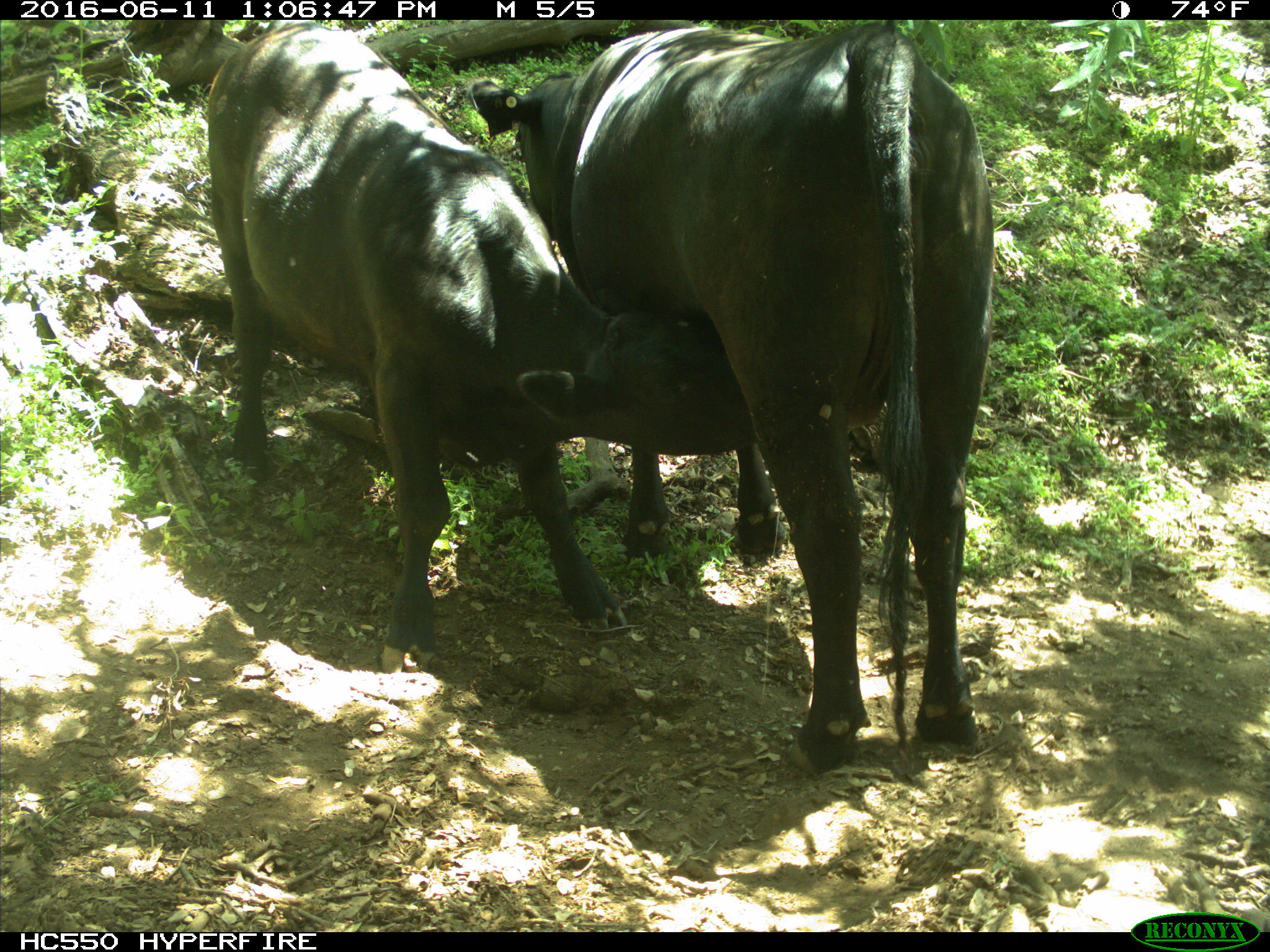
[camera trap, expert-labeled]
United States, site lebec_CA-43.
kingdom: Animalia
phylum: Chordata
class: Mammalia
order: Artiodactyla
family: Bovidae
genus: Bos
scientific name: Bos taurus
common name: domestic cow